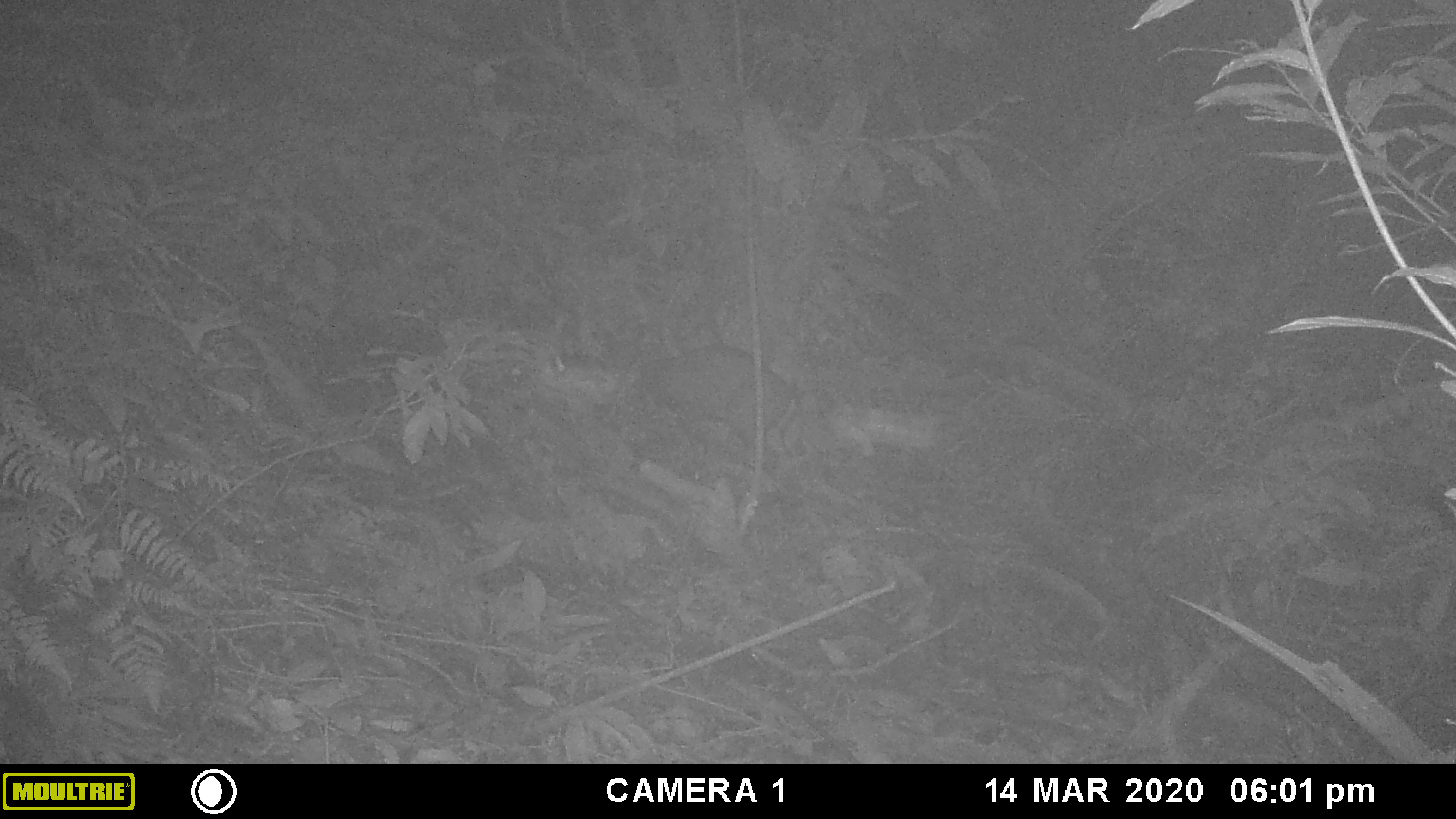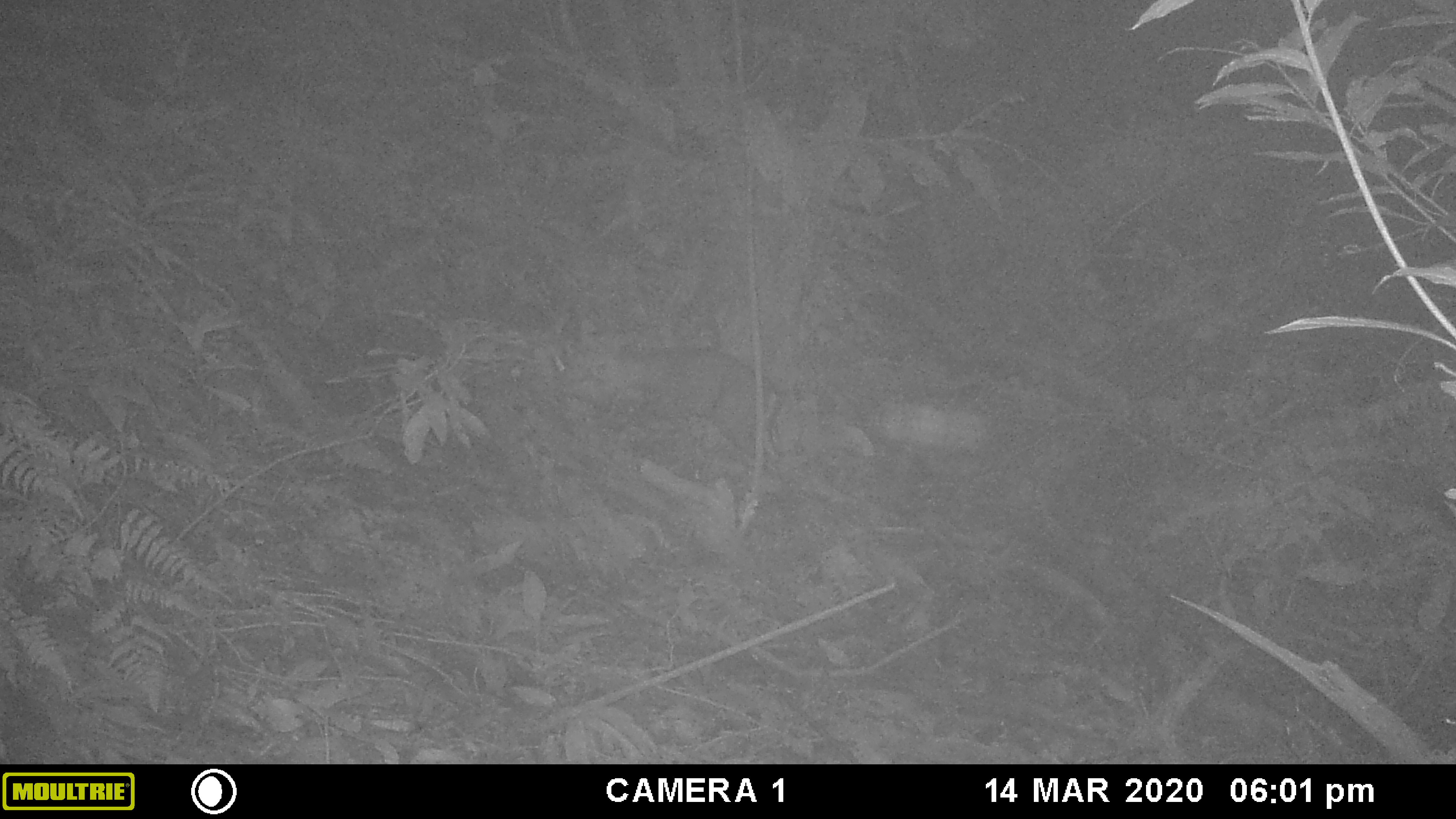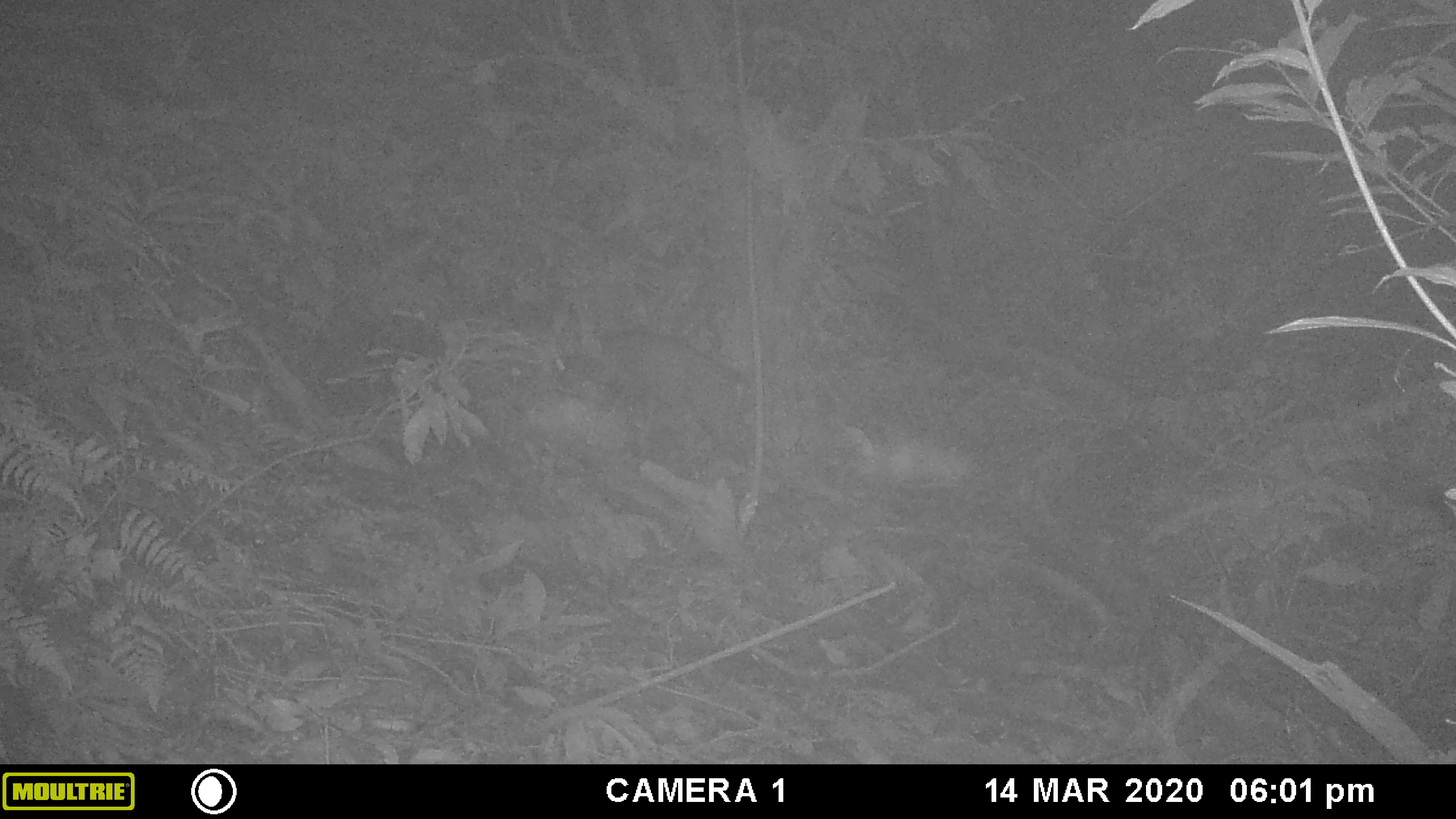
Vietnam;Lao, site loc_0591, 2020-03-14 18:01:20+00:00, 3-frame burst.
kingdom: Animalia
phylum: Chordata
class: Mammalia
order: Artiodactyla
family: Cervidae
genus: Muntiacus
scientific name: Muntiacus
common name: muntjacs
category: unidentified muntjac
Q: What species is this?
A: Unidentified muntjac (muntjacs) (Muntiacus).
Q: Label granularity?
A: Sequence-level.